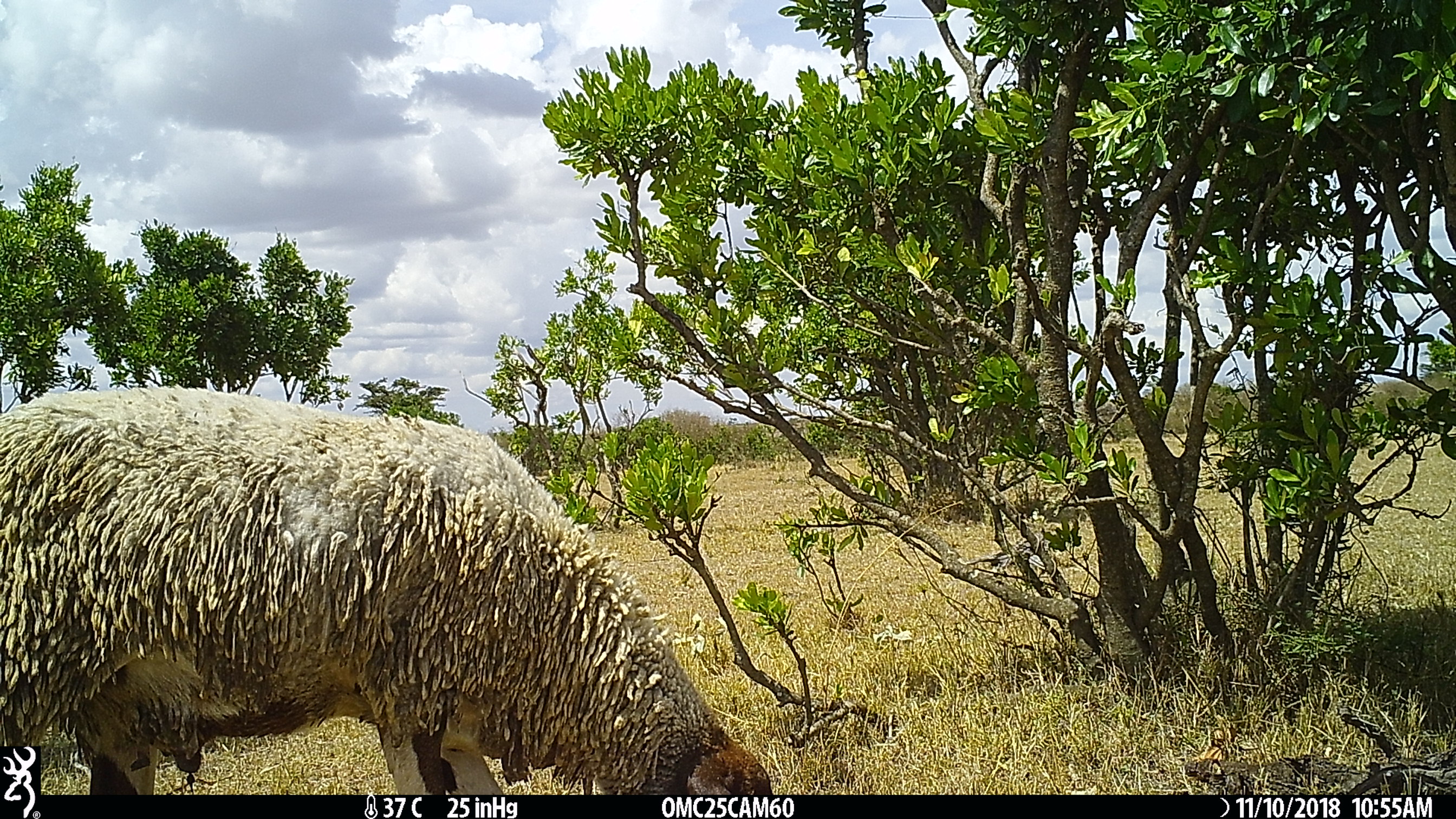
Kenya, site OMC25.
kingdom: Animalia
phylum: Chordata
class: Mammalia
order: Artiodactyla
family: Bovidae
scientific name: Bovidae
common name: sheep or goat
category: shoat